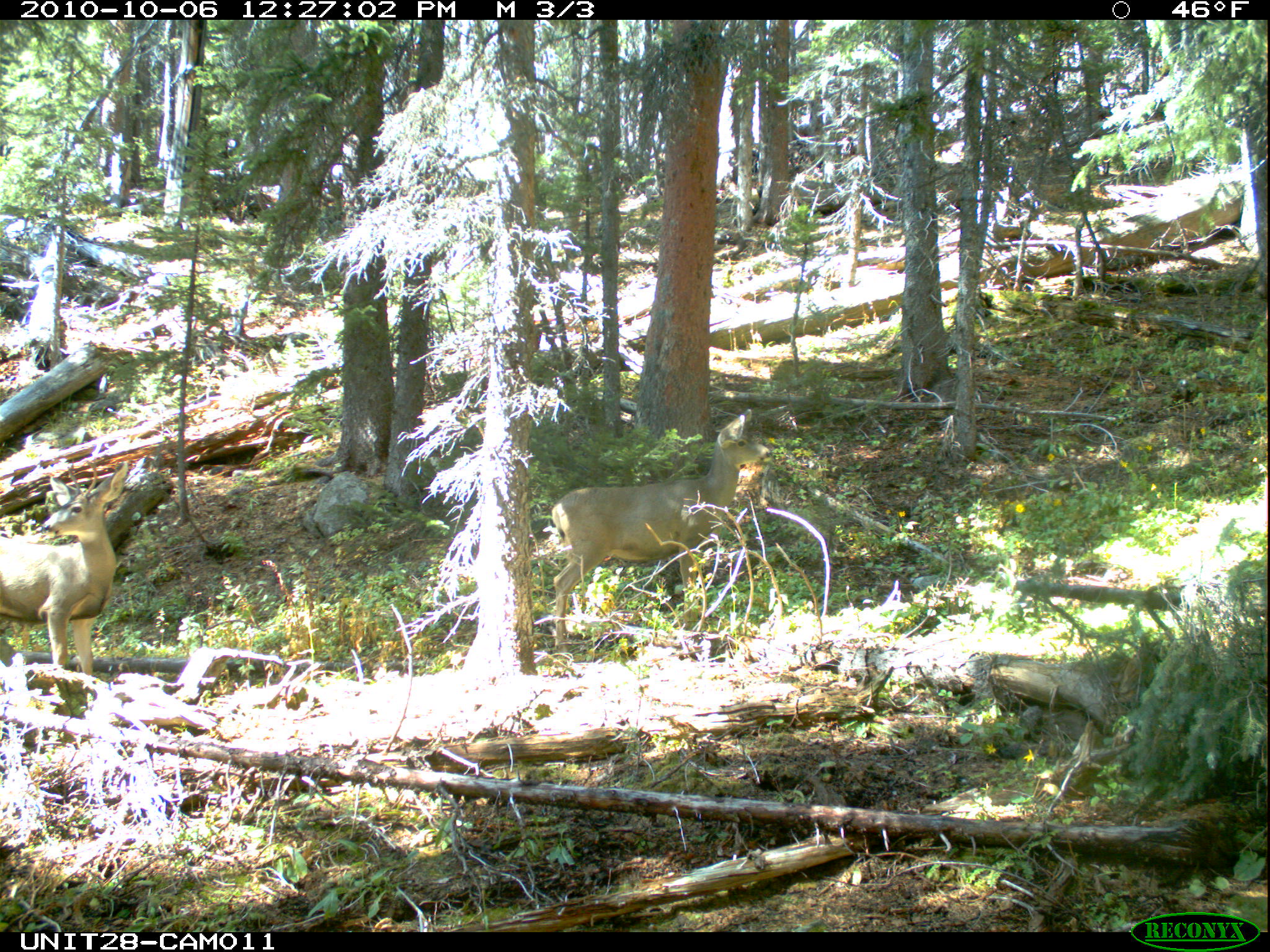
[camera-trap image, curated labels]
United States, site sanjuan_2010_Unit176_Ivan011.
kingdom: Animalia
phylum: Chordata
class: Mammalia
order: Artiodactyla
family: Cervidae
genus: Odocoileus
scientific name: Odocoileus hemionus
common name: mule deer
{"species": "Odocoileus hemionus (mule deer)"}